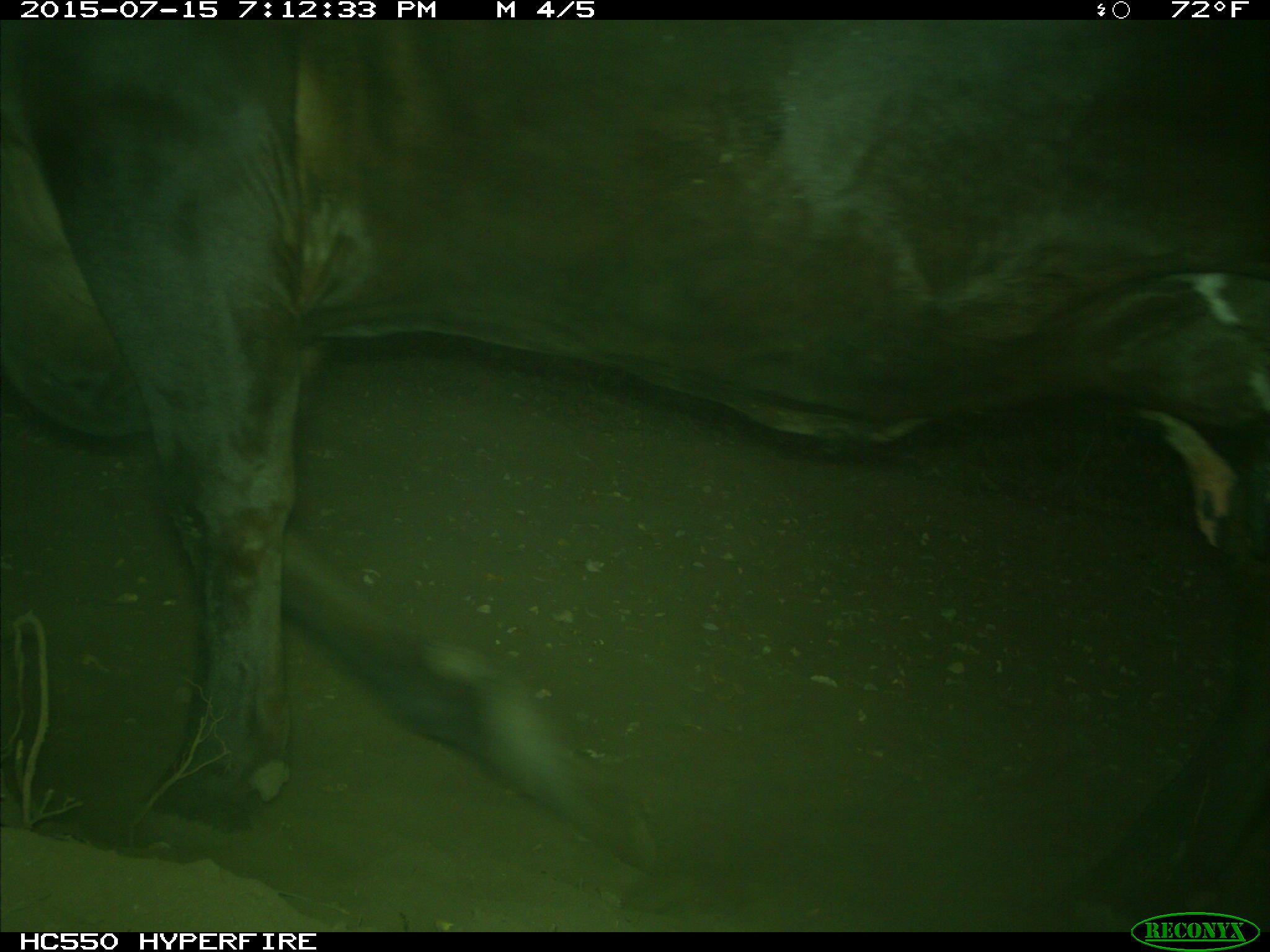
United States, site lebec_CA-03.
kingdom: Animalia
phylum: Chordata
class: Mammalia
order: Artiodactyla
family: Bovidae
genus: Bos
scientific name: Bos taurus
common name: domestic cow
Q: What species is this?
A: Bos taurus (domestic cow).